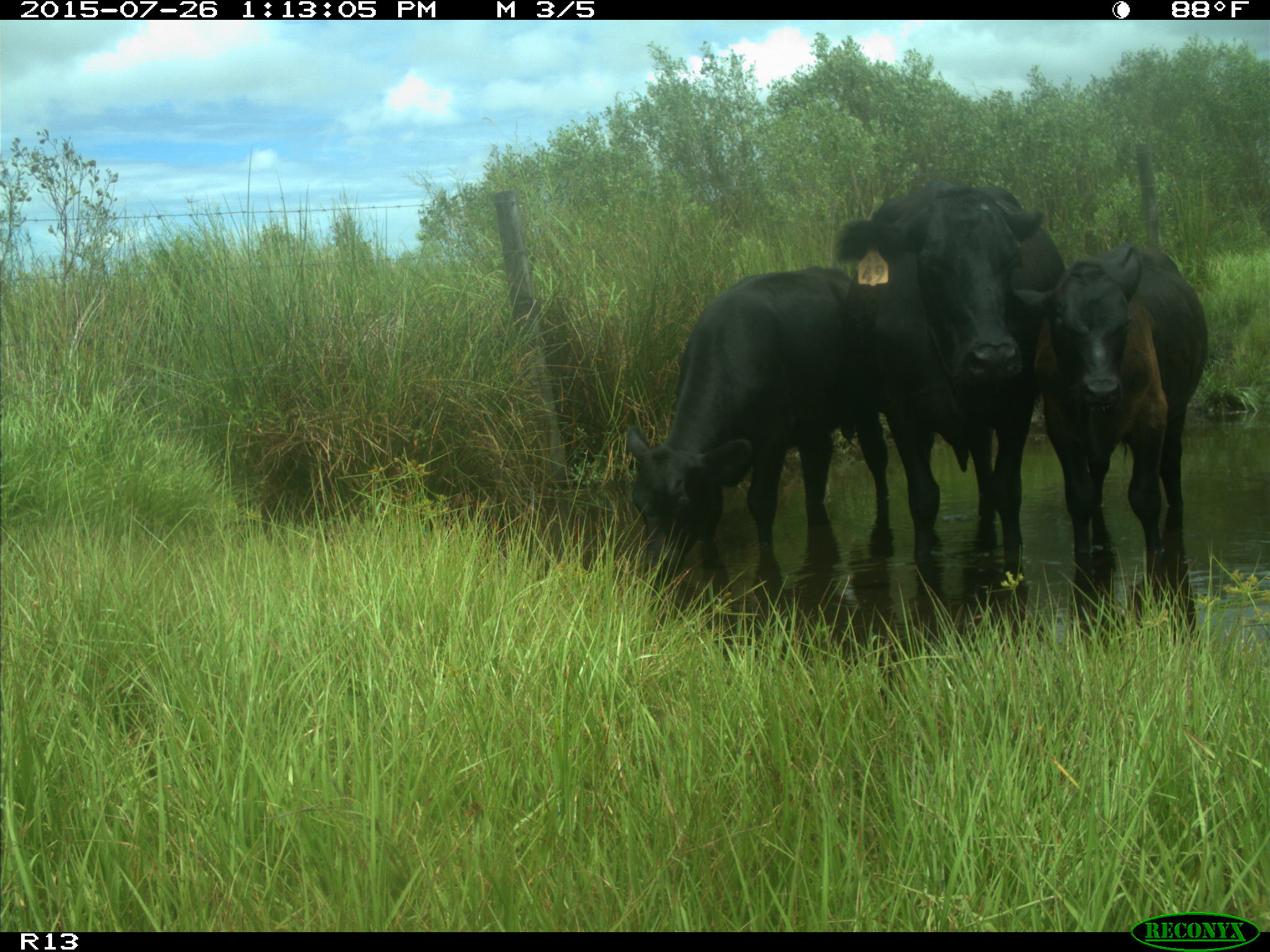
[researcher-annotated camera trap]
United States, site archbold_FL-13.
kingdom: Animalia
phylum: Chordata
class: Mammalia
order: Artiodactyla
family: Bovidae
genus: Bos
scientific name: Bos taurus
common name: domestic cow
Bos taurus (domestic cow).